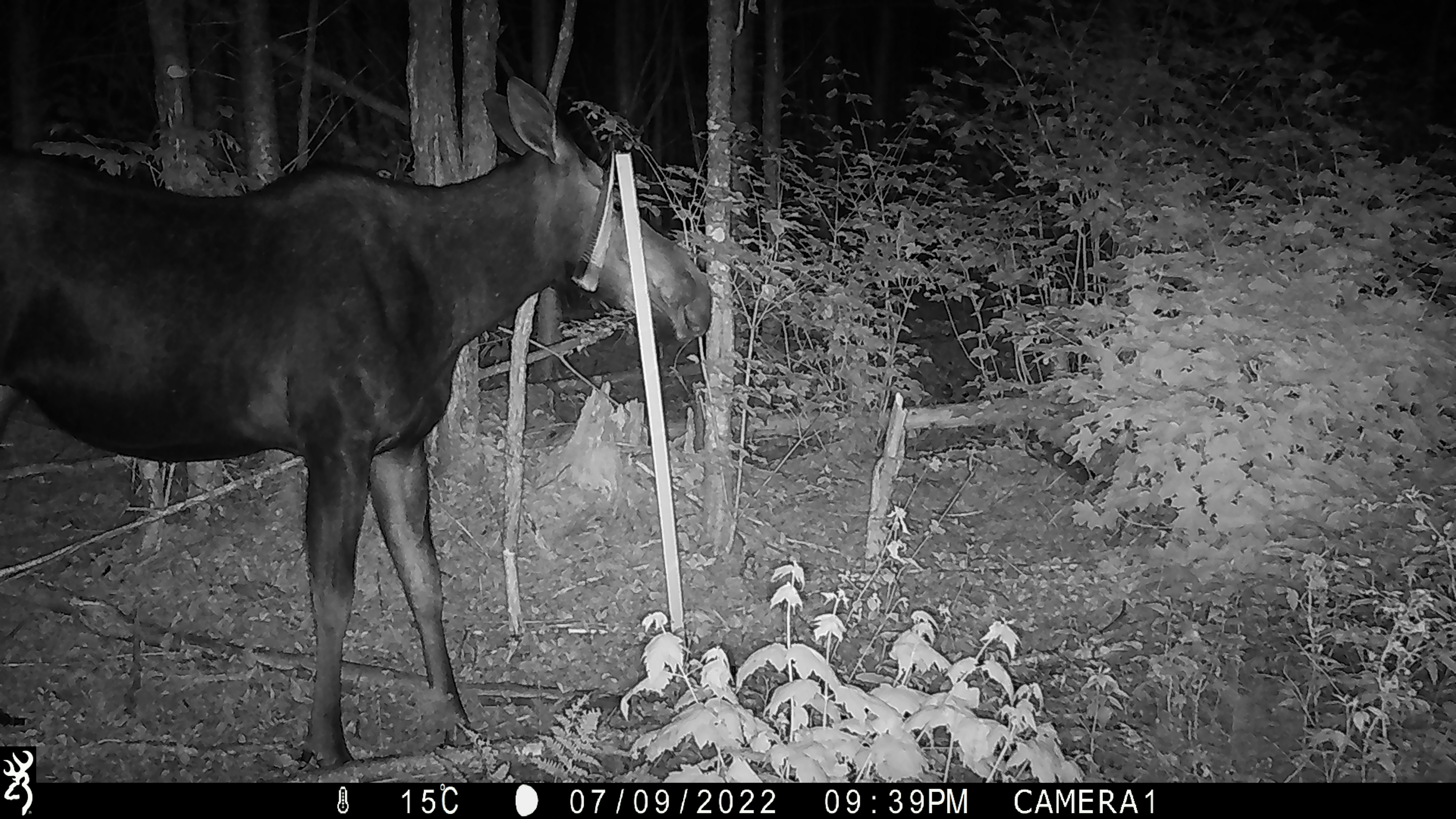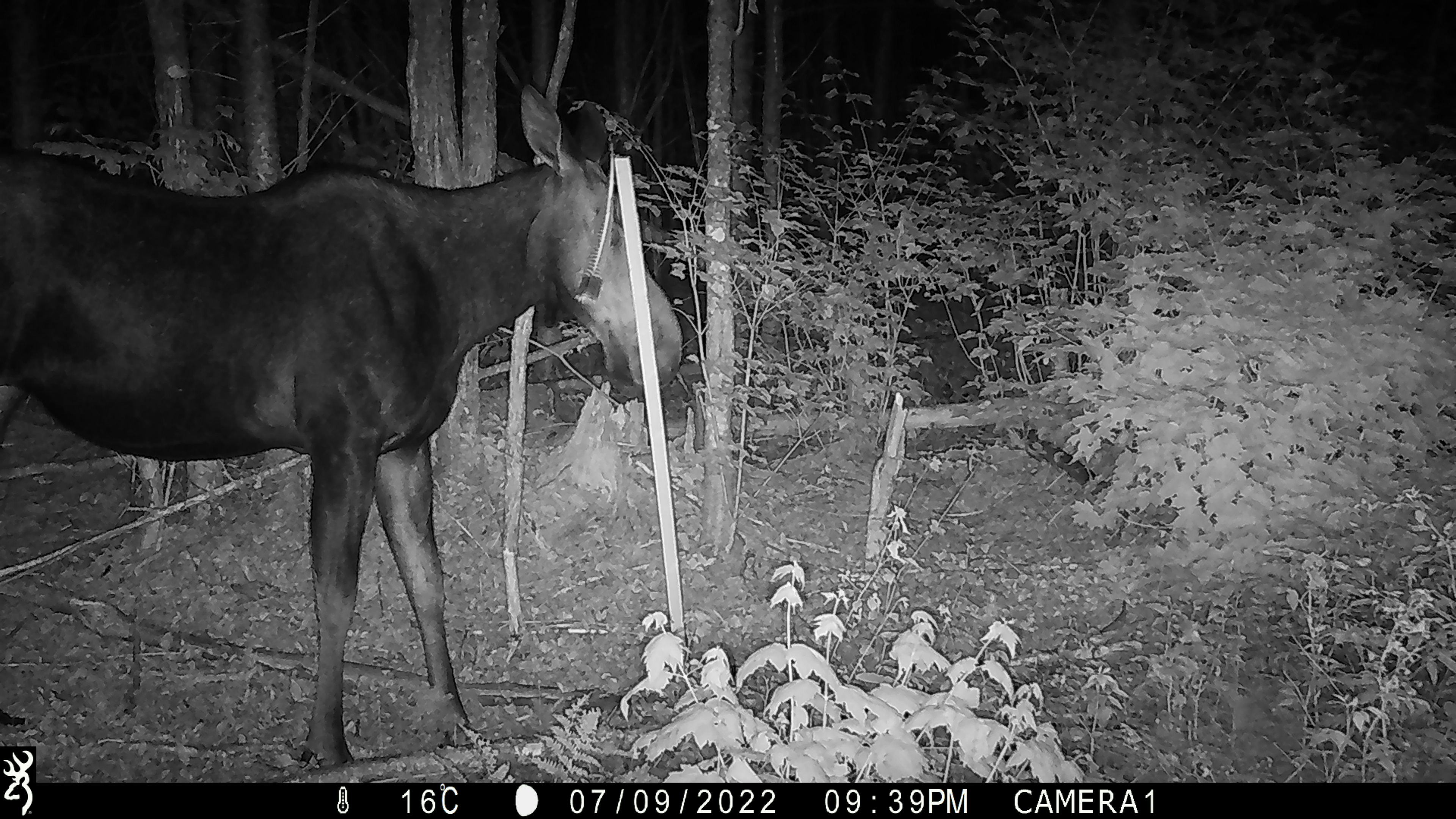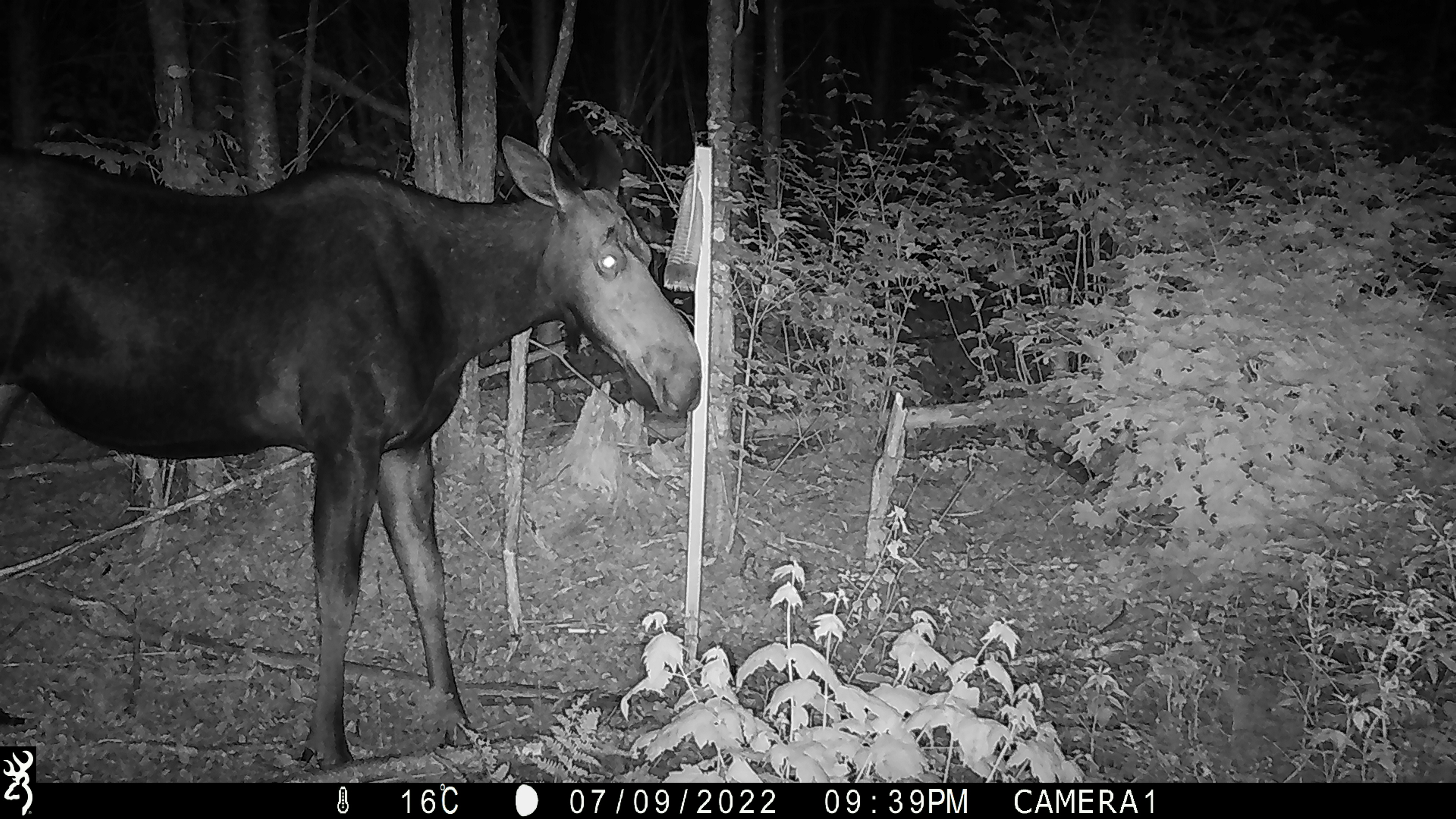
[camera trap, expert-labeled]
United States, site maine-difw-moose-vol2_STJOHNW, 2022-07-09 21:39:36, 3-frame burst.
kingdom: Animalia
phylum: Chordata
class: Mammalia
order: Artiodactyla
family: Cervidae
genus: Alces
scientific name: Alces alces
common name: moose